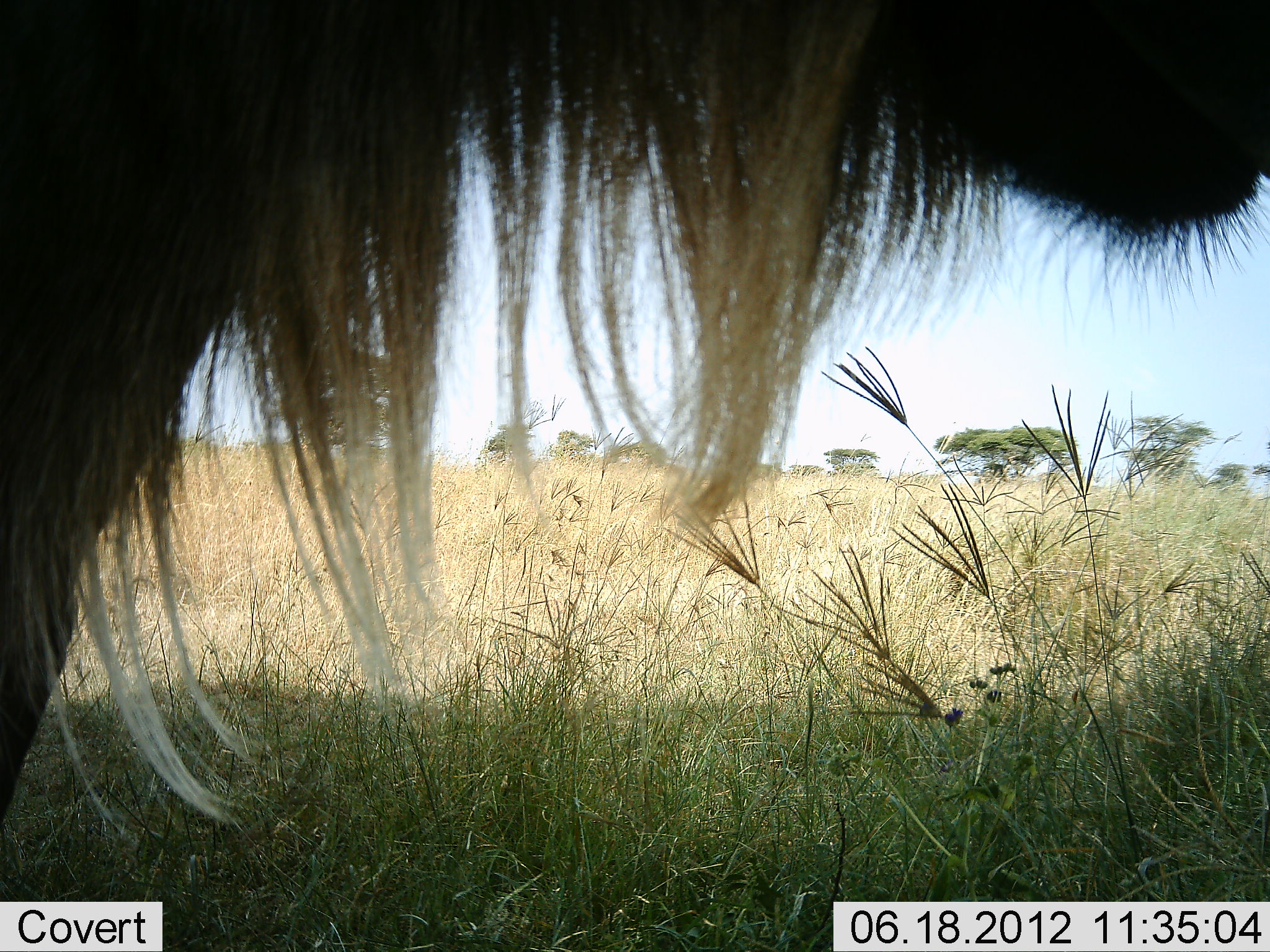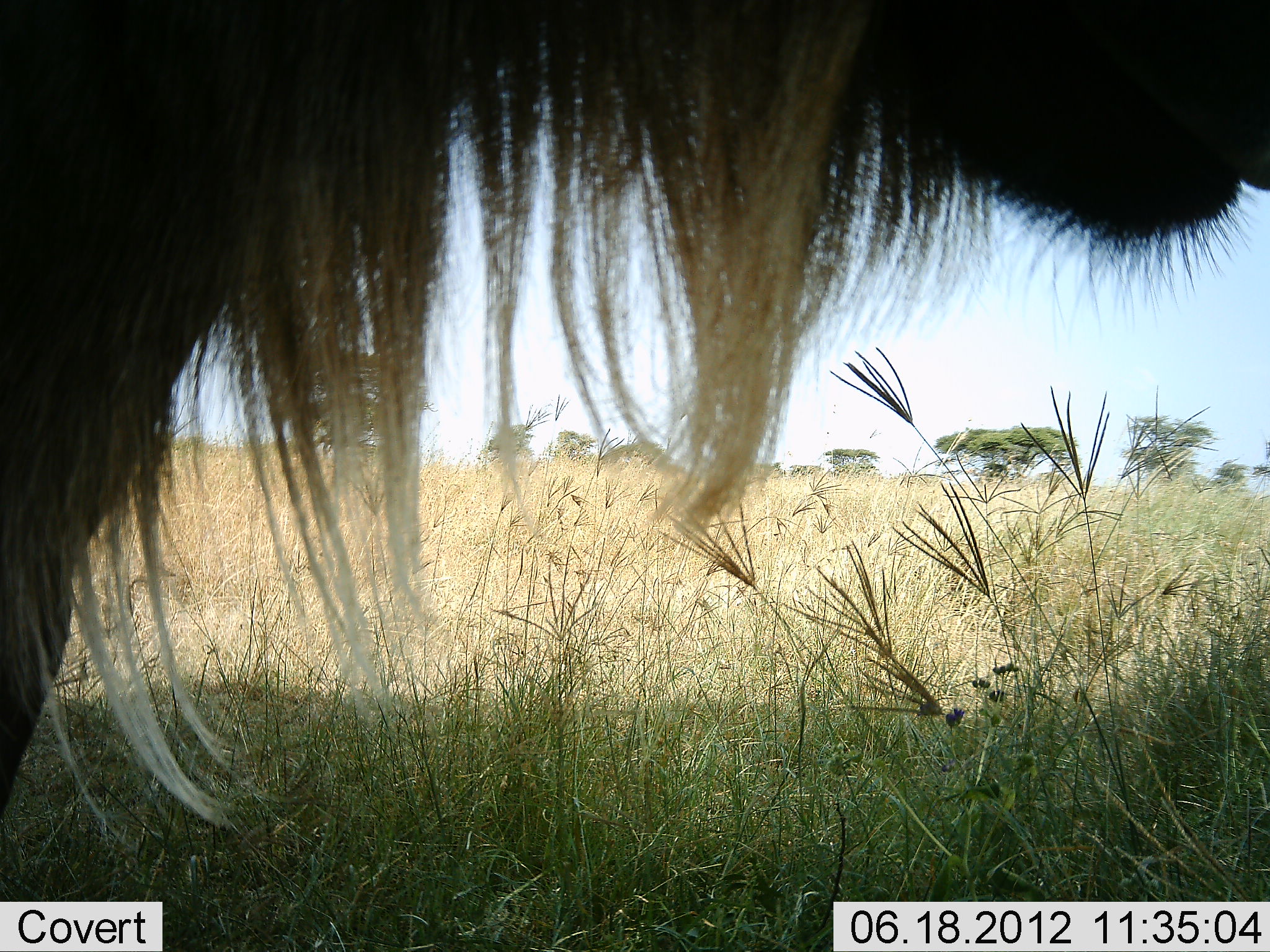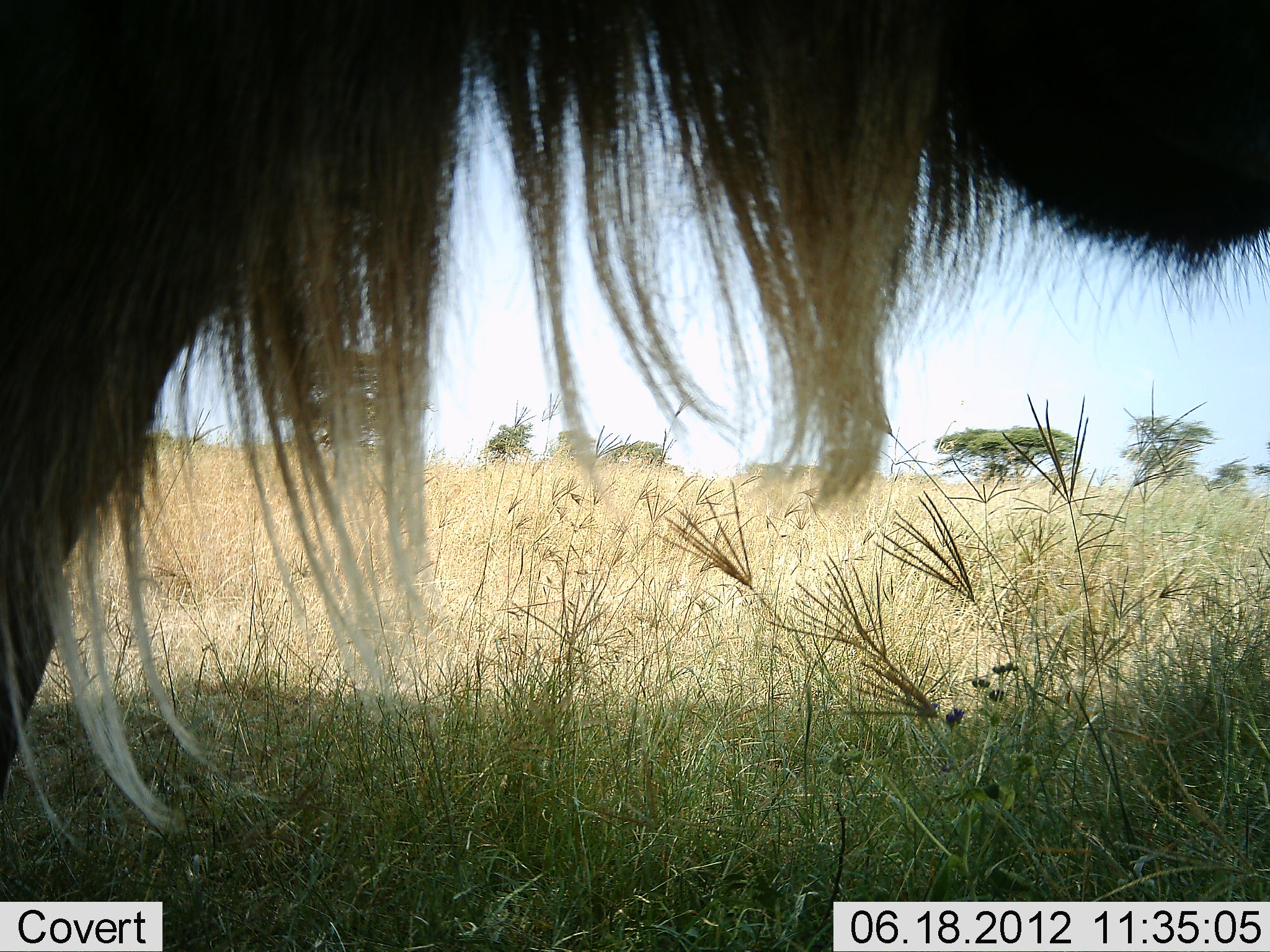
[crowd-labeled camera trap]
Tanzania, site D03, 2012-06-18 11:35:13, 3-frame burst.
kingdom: Animalia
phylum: Chordata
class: Mammalia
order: Artiodactyla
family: Bovidae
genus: Connochaetes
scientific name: Connochaetes taurinus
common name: blue wildebeest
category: wildebeest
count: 1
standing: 100%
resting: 0%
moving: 0%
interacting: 0%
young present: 0%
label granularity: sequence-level